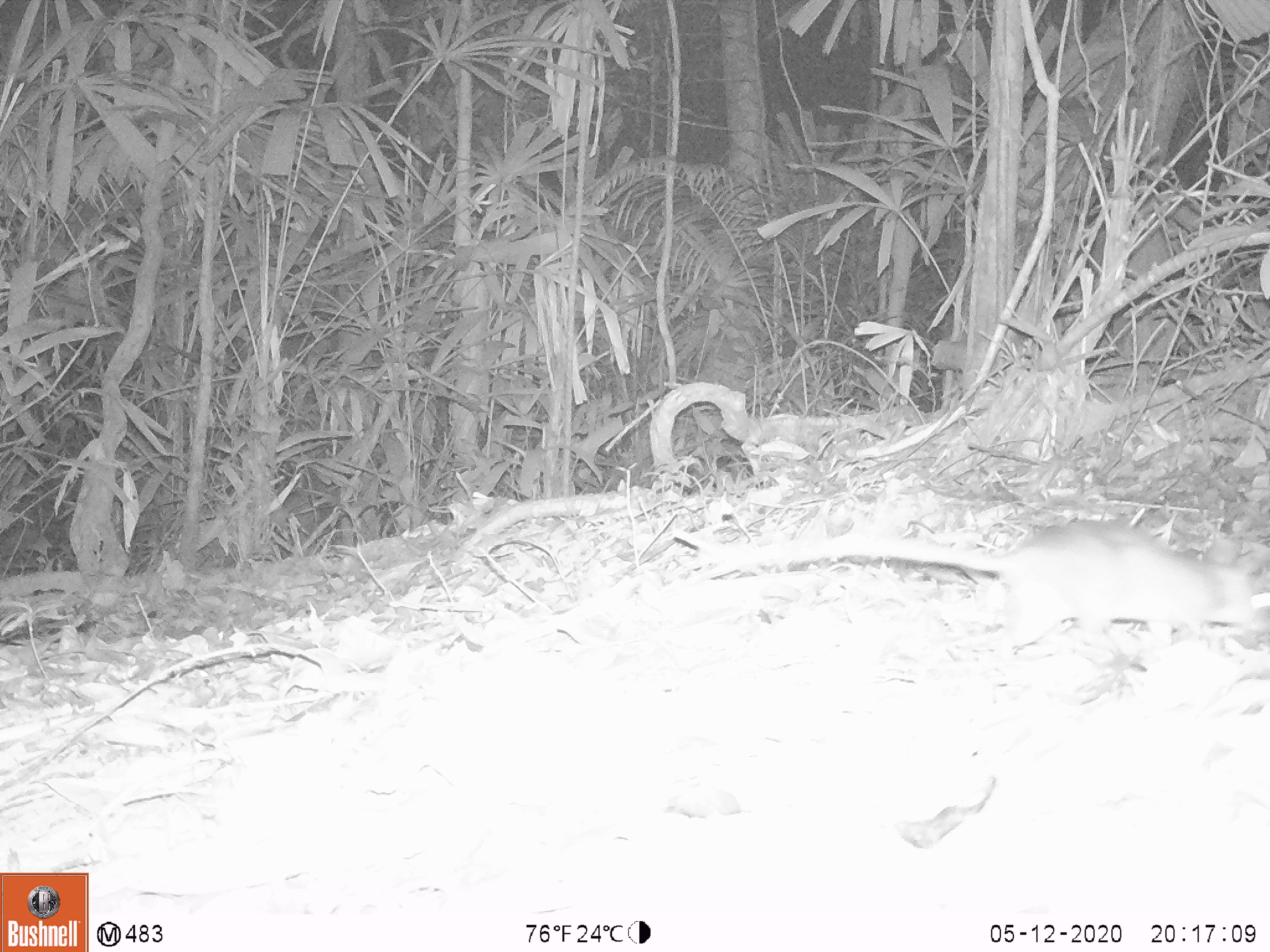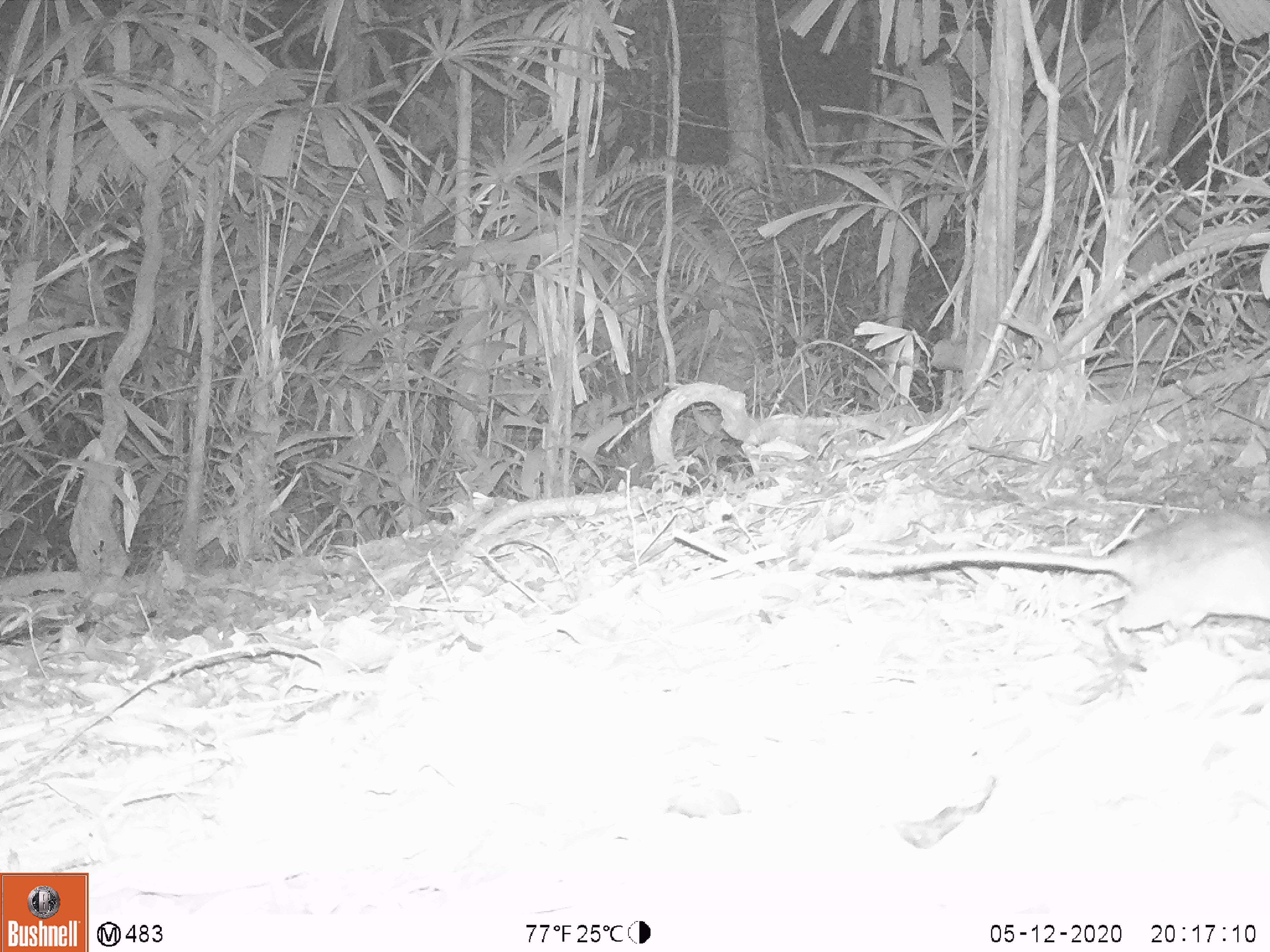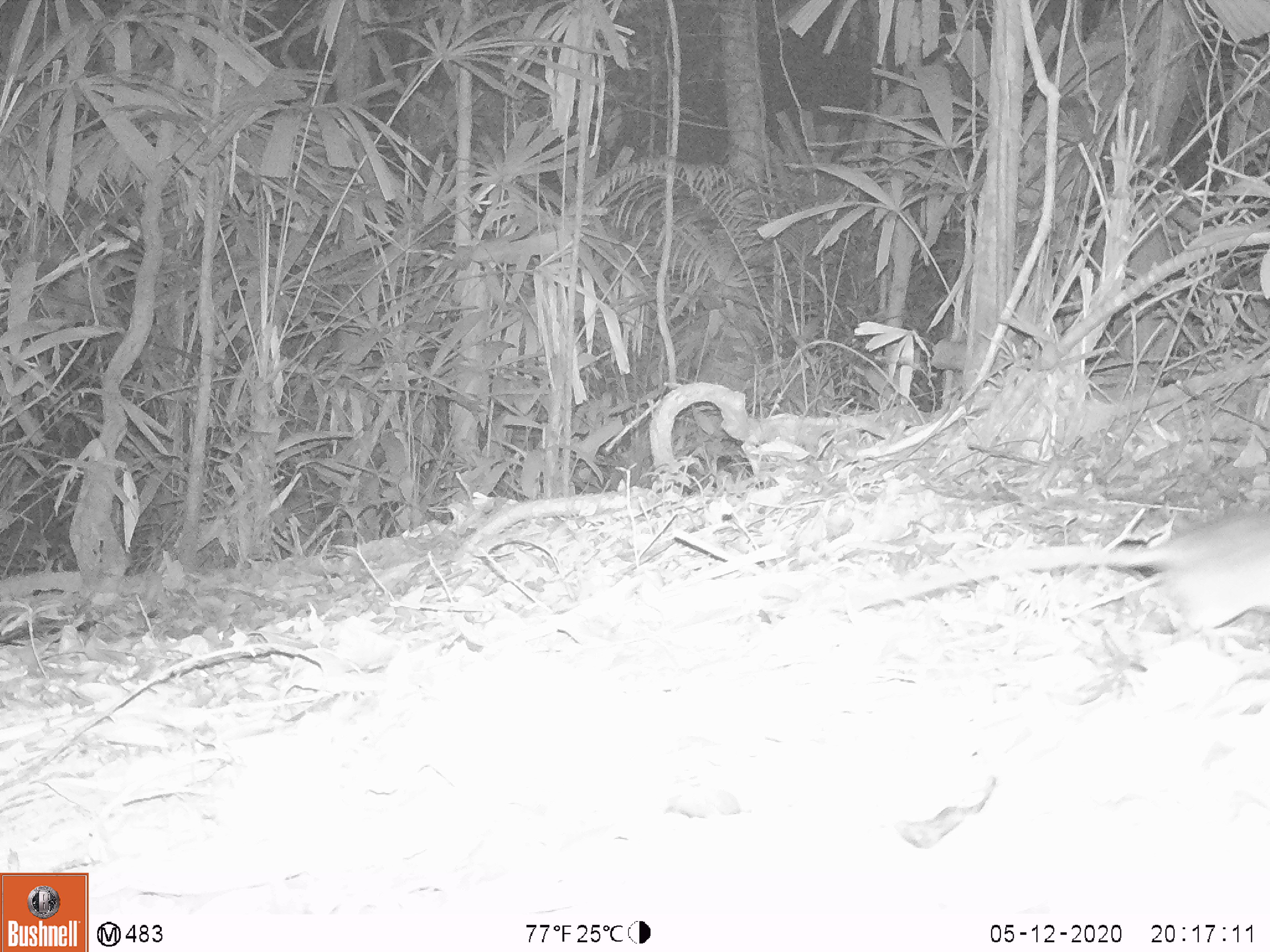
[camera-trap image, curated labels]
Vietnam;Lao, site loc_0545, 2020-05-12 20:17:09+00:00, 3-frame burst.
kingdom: Animalia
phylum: Chordata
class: Mammalia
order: Rodentia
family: Muridae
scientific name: Muridae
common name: old-world mice and rats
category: unidentified murid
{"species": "unidentified murid (old-world mice and rats) (Muridae)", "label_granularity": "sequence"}